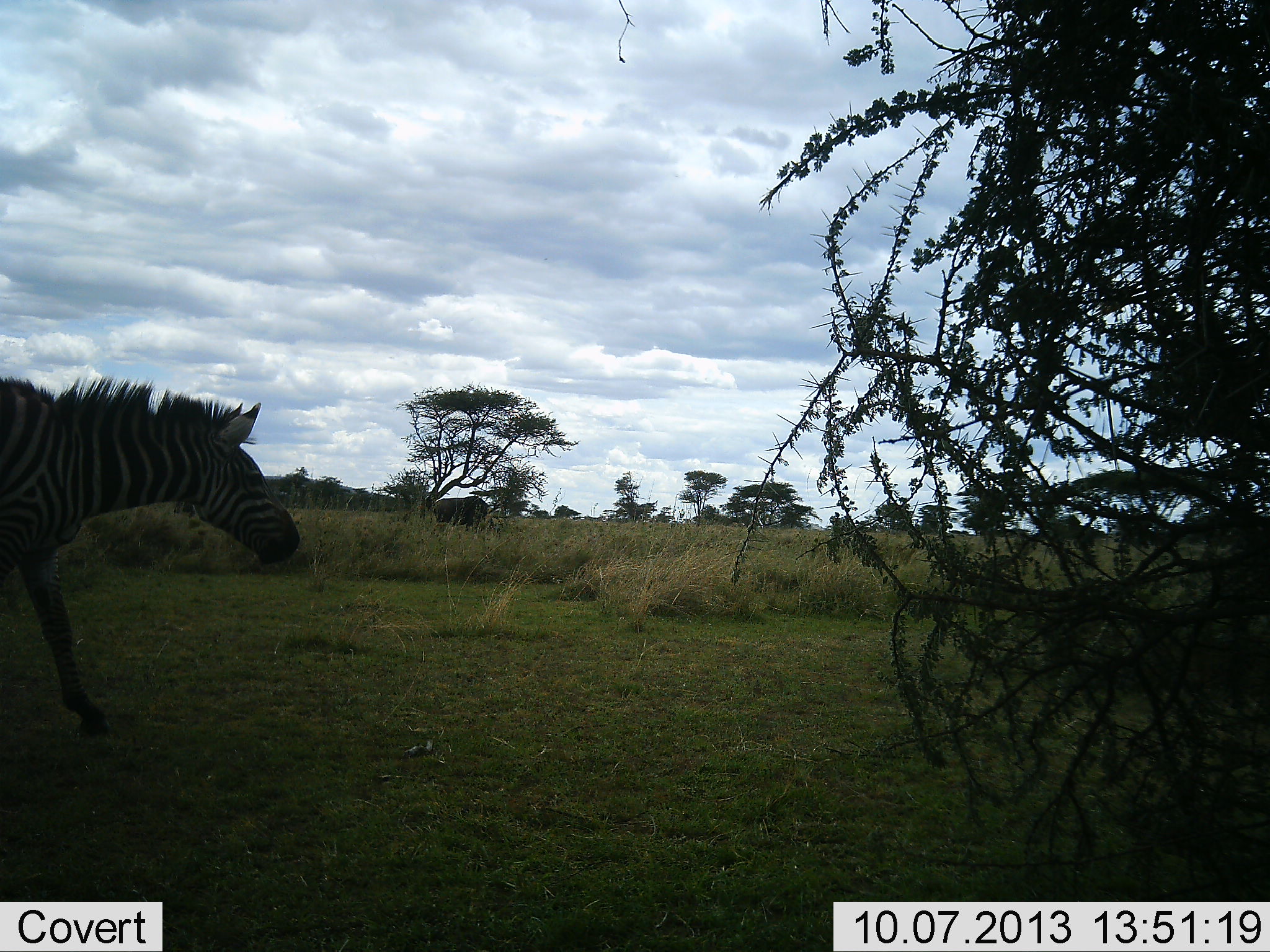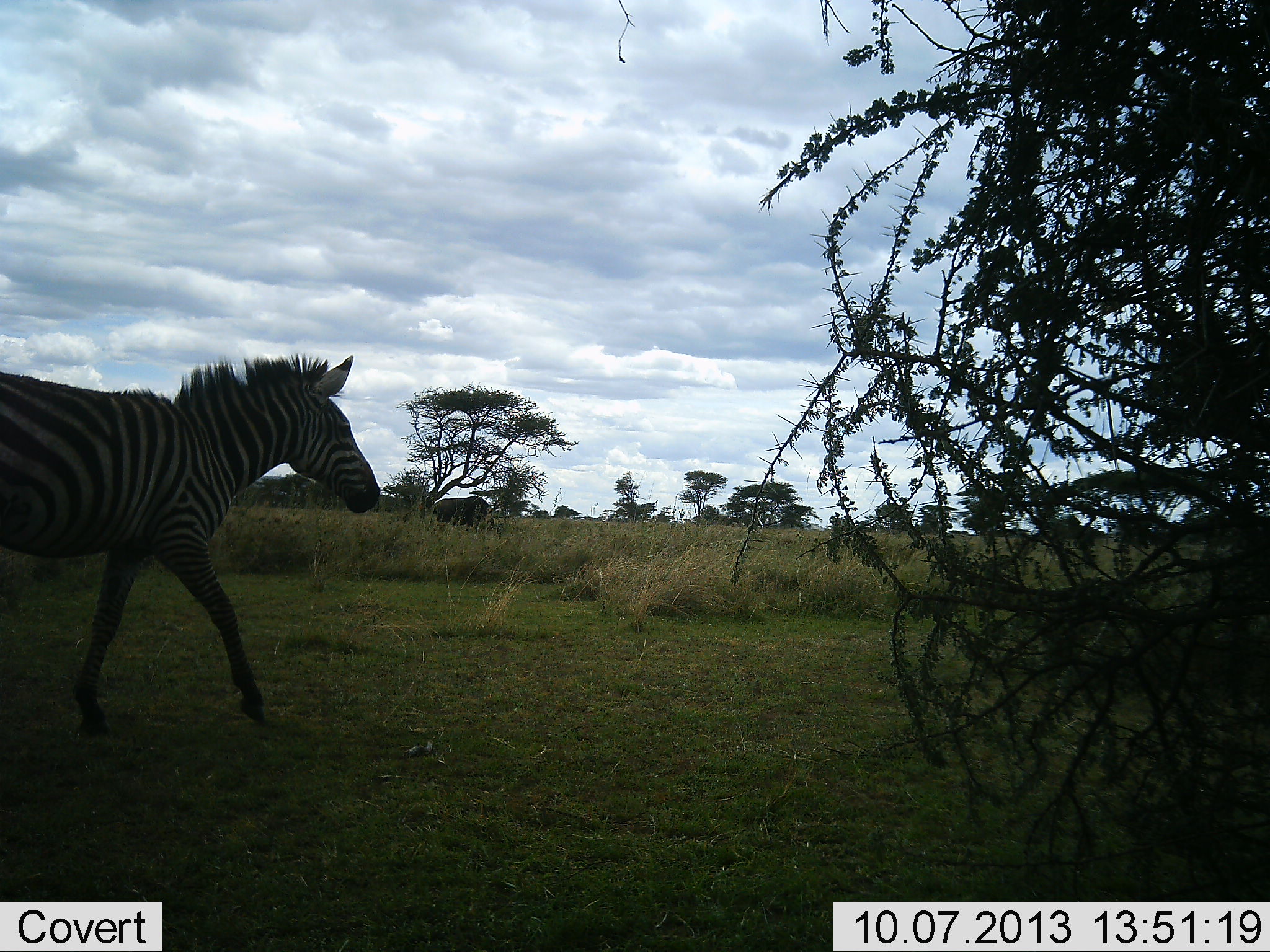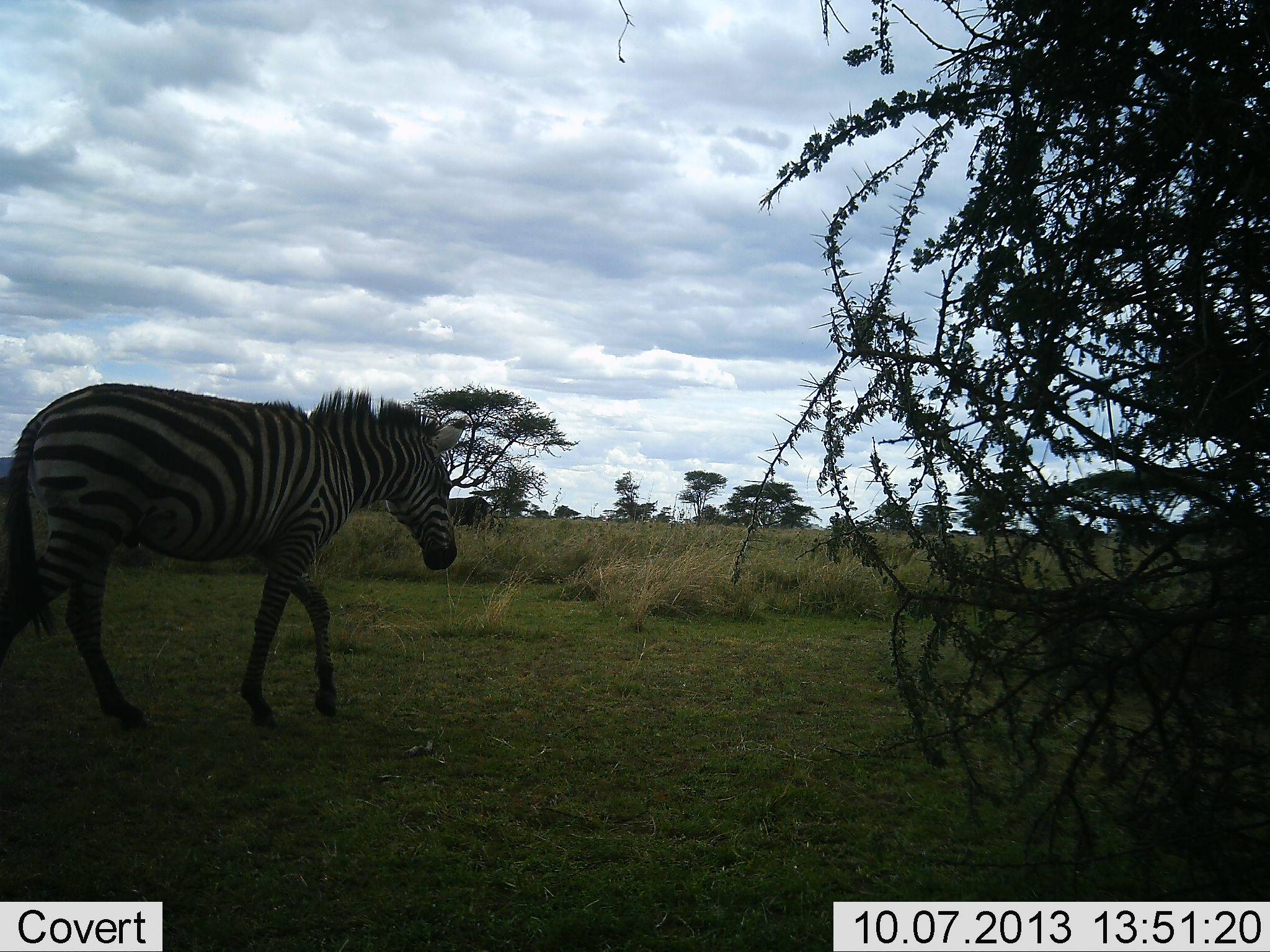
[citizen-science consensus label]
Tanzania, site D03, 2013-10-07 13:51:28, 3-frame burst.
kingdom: Animalia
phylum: Chordata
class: Mammalia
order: Perissodactyla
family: Equidae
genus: Equus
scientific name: Equus quagga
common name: plains zebra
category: zebra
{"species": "zebra (plains zebra) (Equus quagga)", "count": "1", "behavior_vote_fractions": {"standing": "5%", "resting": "3%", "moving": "97%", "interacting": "0%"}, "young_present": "3%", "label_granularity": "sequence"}